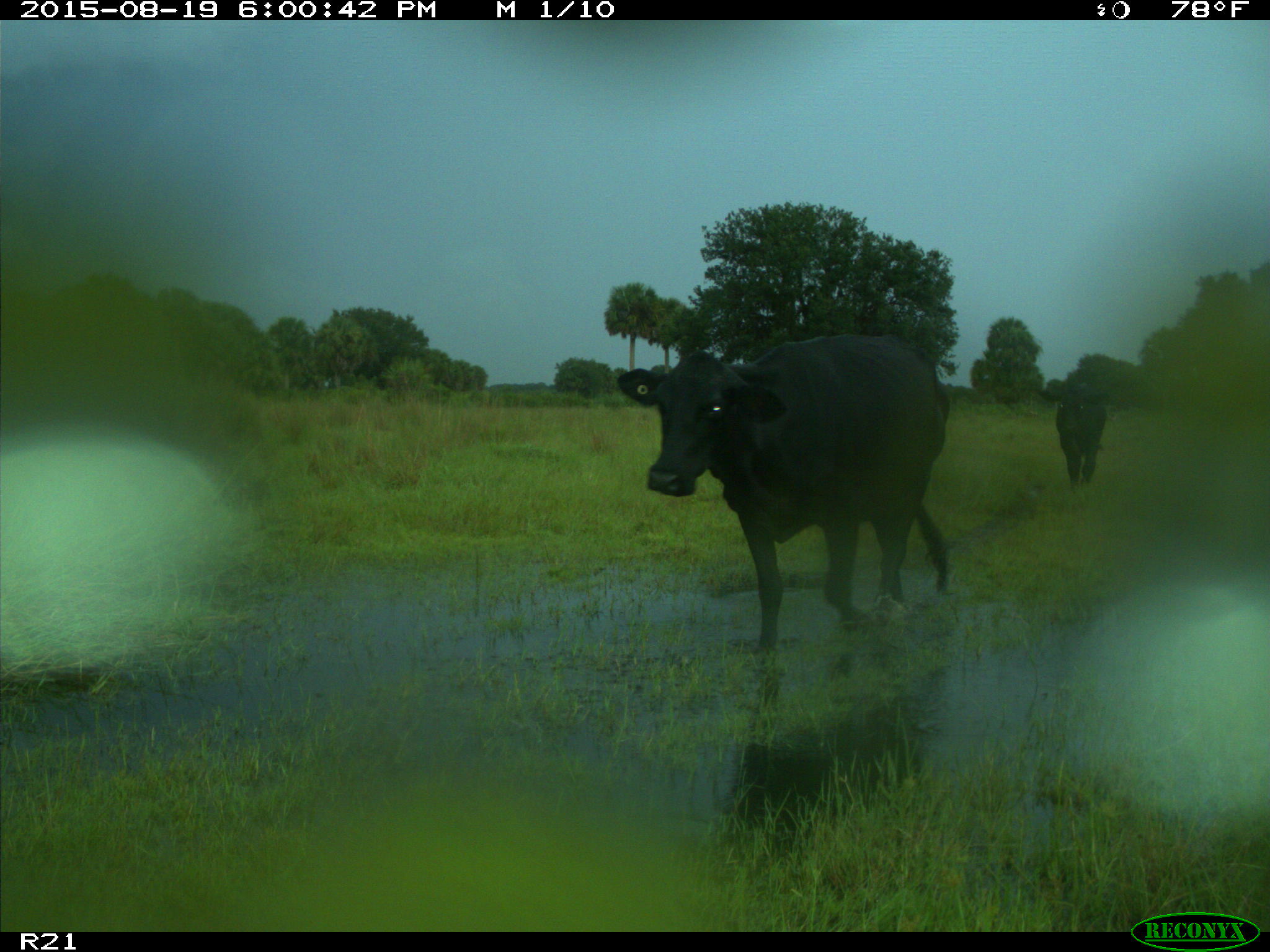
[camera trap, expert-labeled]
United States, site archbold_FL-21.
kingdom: Animalia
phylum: Chordata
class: Mammalia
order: Artiodactyla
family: Bovidae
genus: Bos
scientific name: Bos taurus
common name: domestic cow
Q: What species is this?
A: Bos taurus (domestic cow).